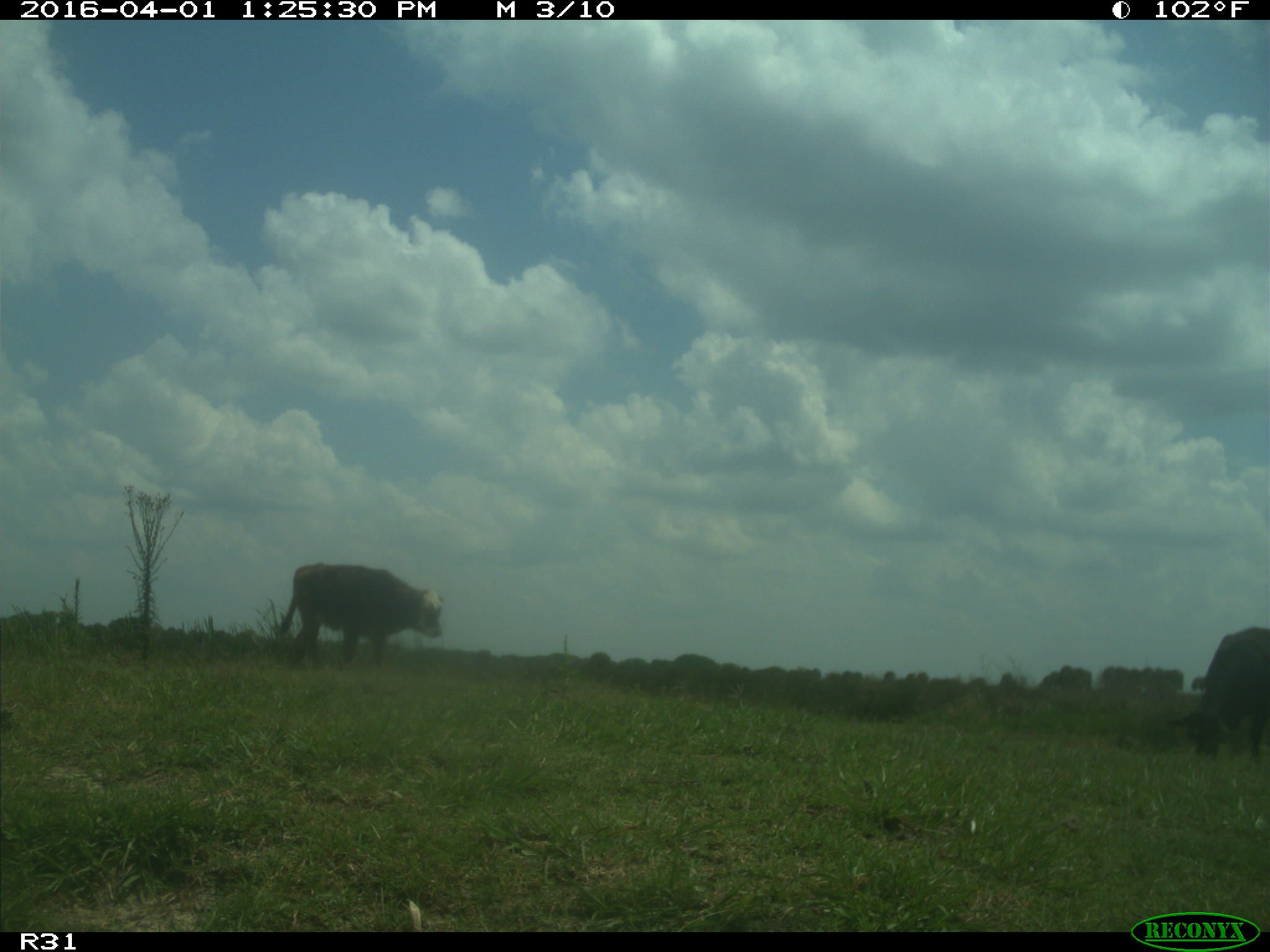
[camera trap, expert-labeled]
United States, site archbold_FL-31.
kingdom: Animalia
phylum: Chordata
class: Mammalia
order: Artiodactyla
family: Bovidae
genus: Bos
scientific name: Bos taurus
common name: domestic cow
Bos taurus (domestic cow).